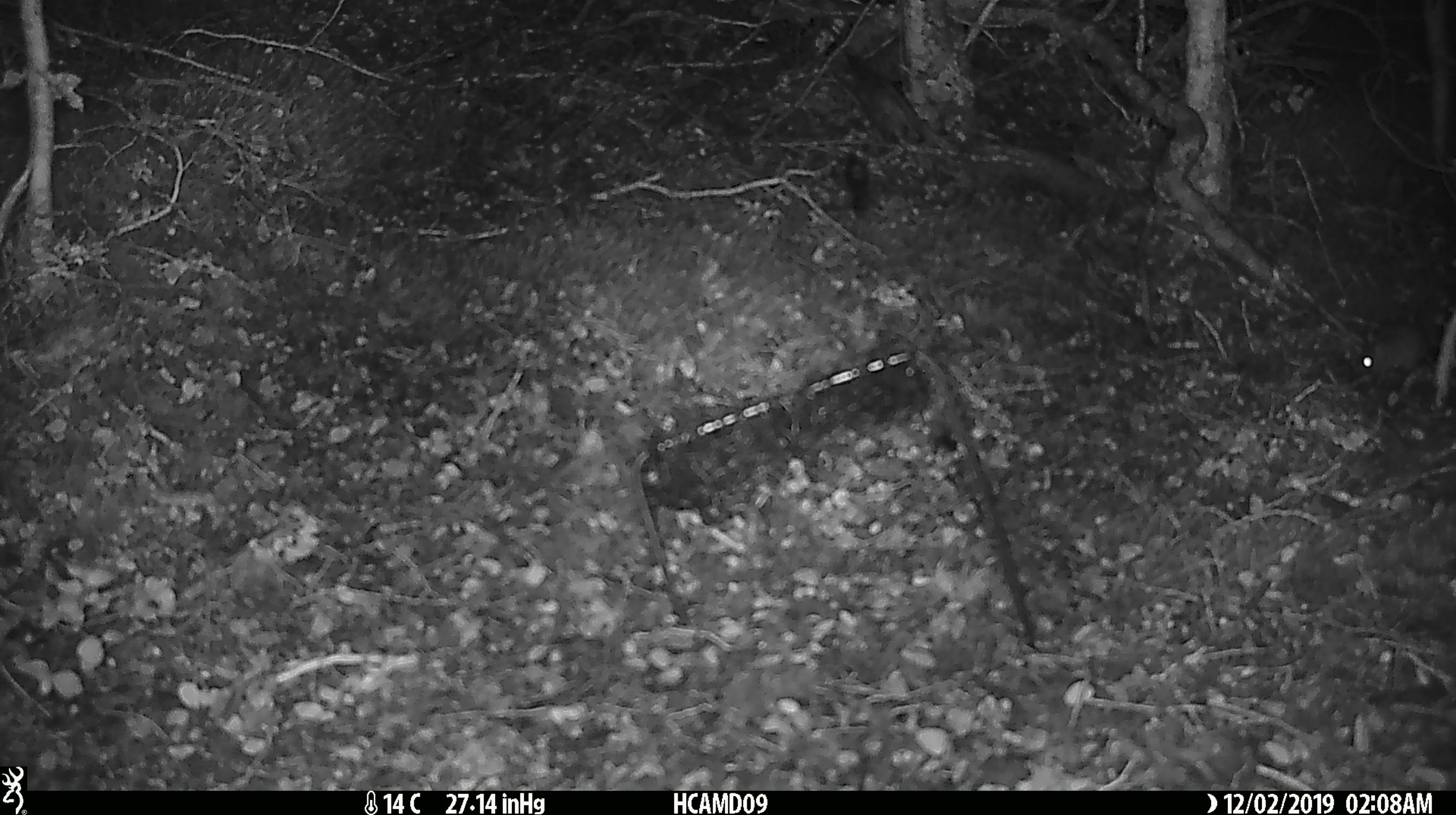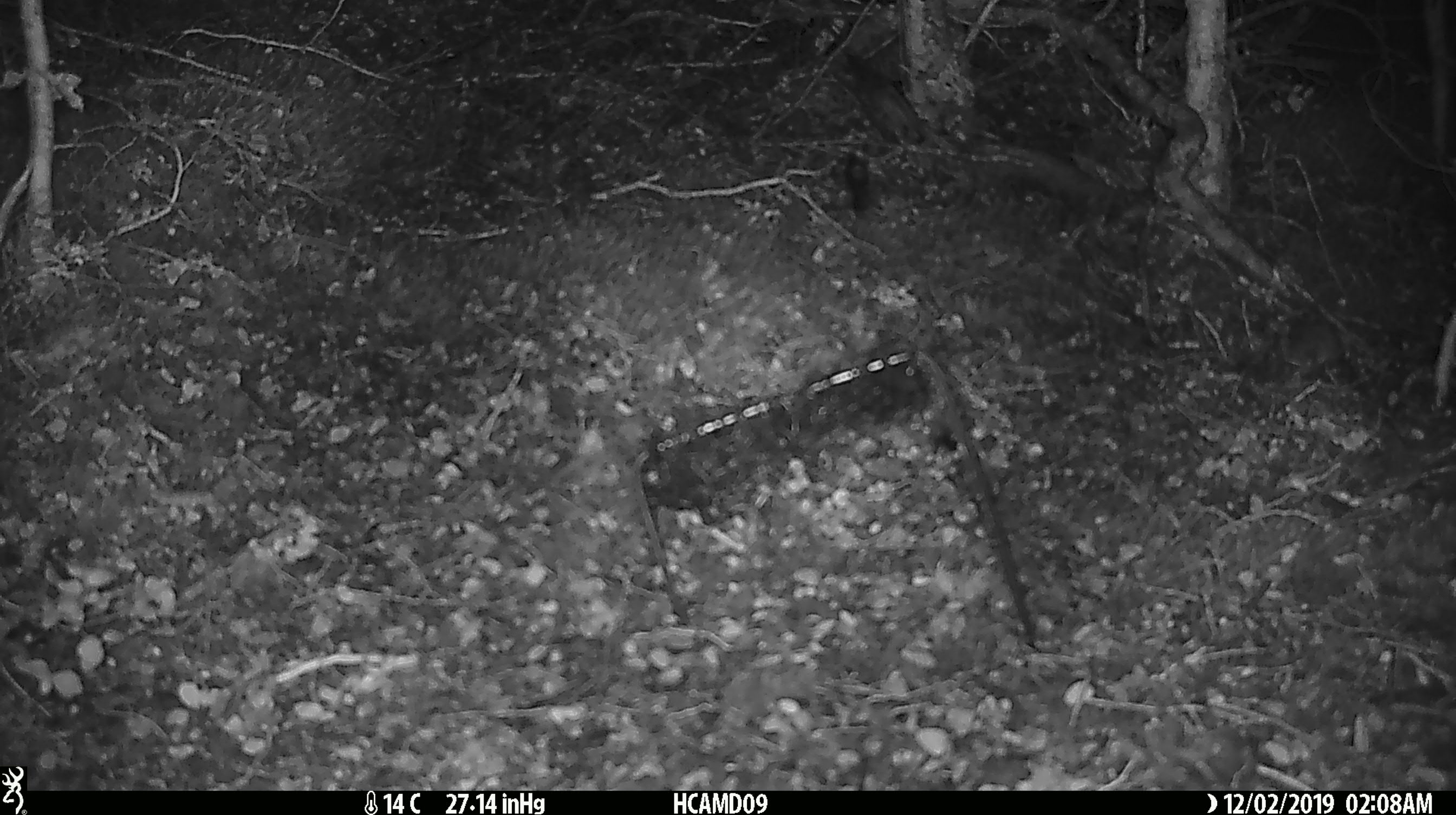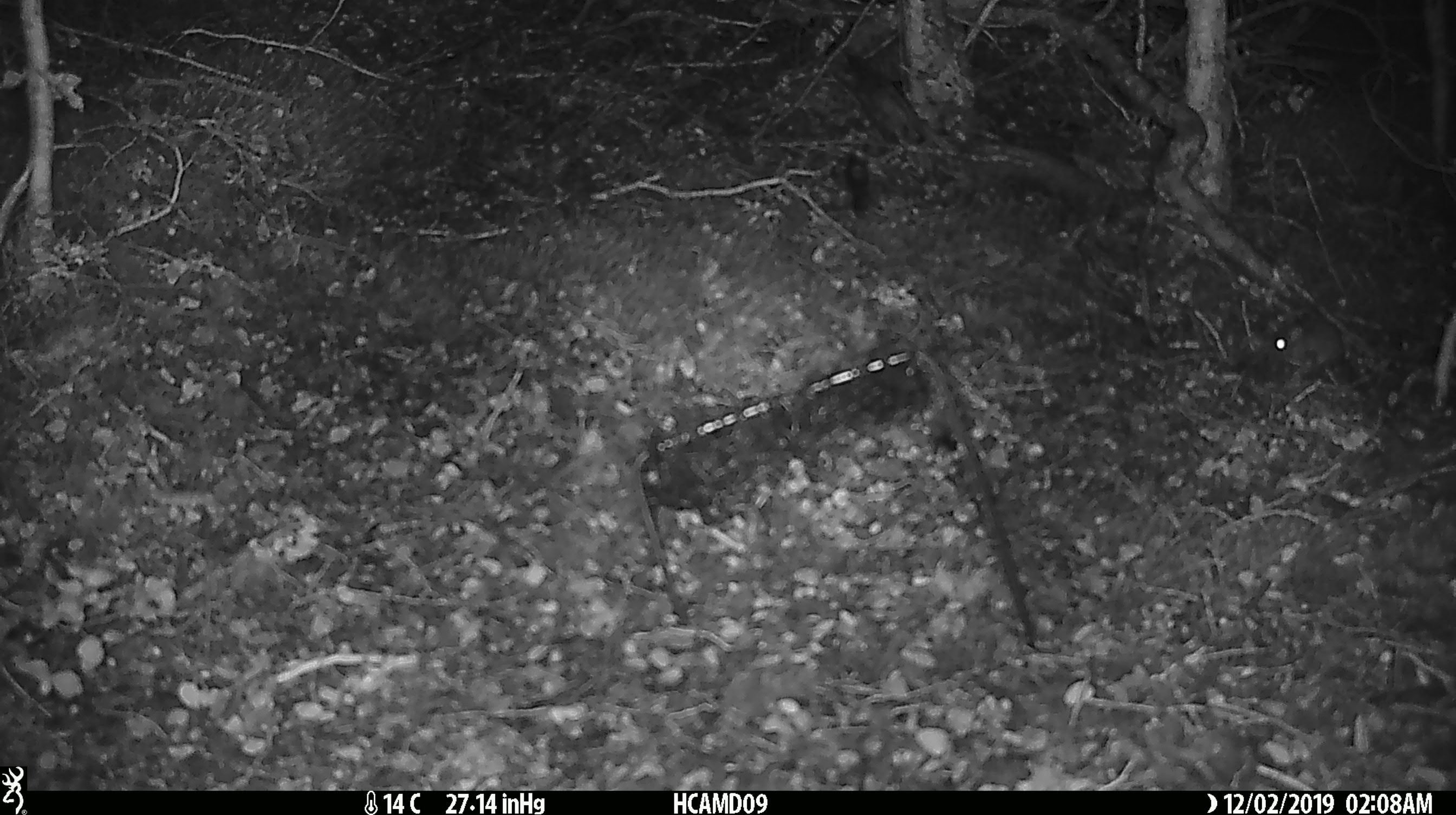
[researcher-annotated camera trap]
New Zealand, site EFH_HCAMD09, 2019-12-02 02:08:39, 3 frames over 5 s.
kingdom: Animalia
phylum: Chordata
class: Mammalia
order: Rodentia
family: Muridae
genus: Mus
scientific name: Mus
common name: mouse